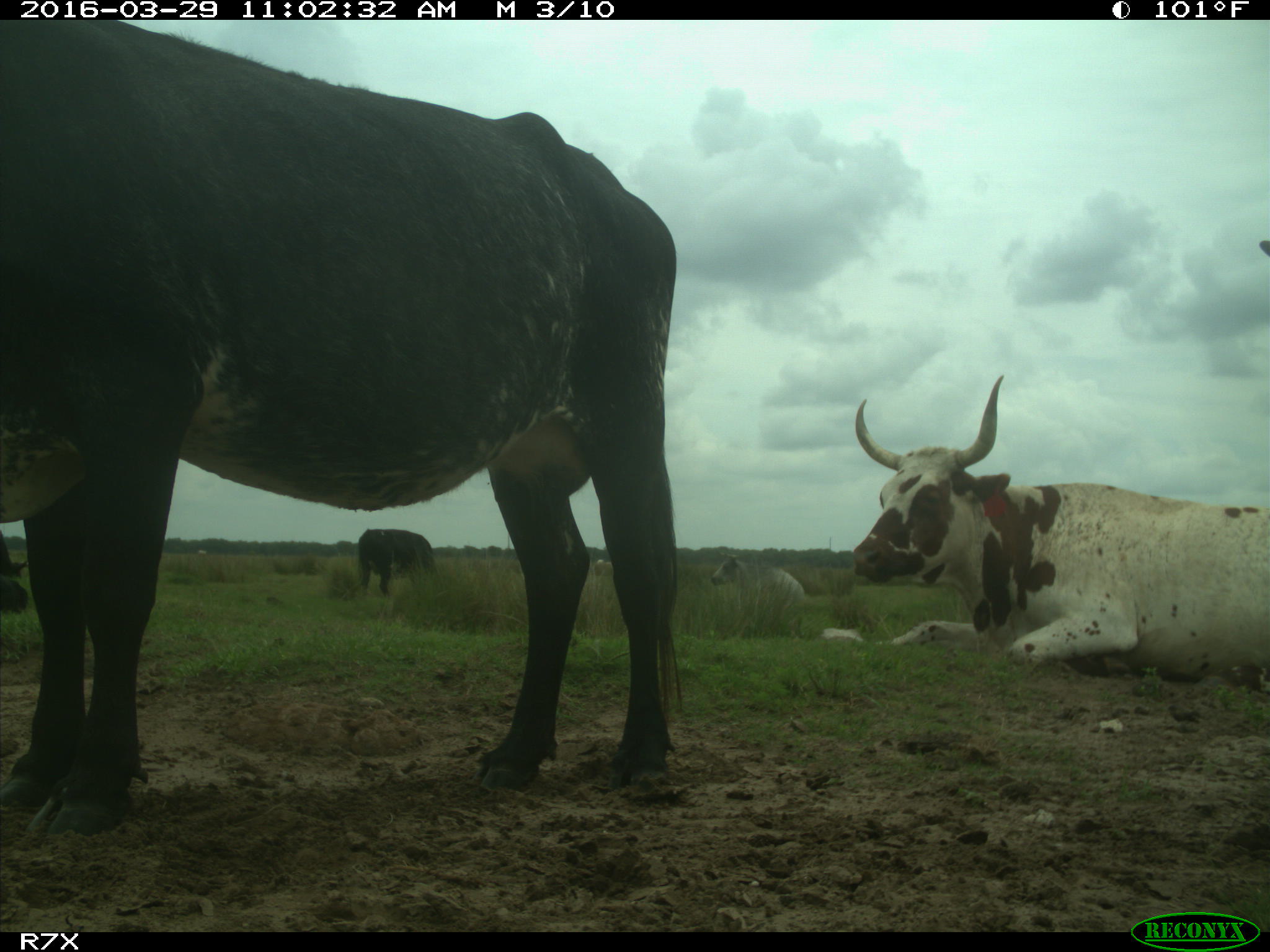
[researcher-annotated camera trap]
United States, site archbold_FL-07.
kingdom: Animalia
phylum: Chordata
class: Mammalia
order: Artiodactyla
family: Bovidae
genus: Bos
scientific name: Bos taurus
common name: domestic cow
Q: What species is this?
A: Bos taurus (domestic cow).